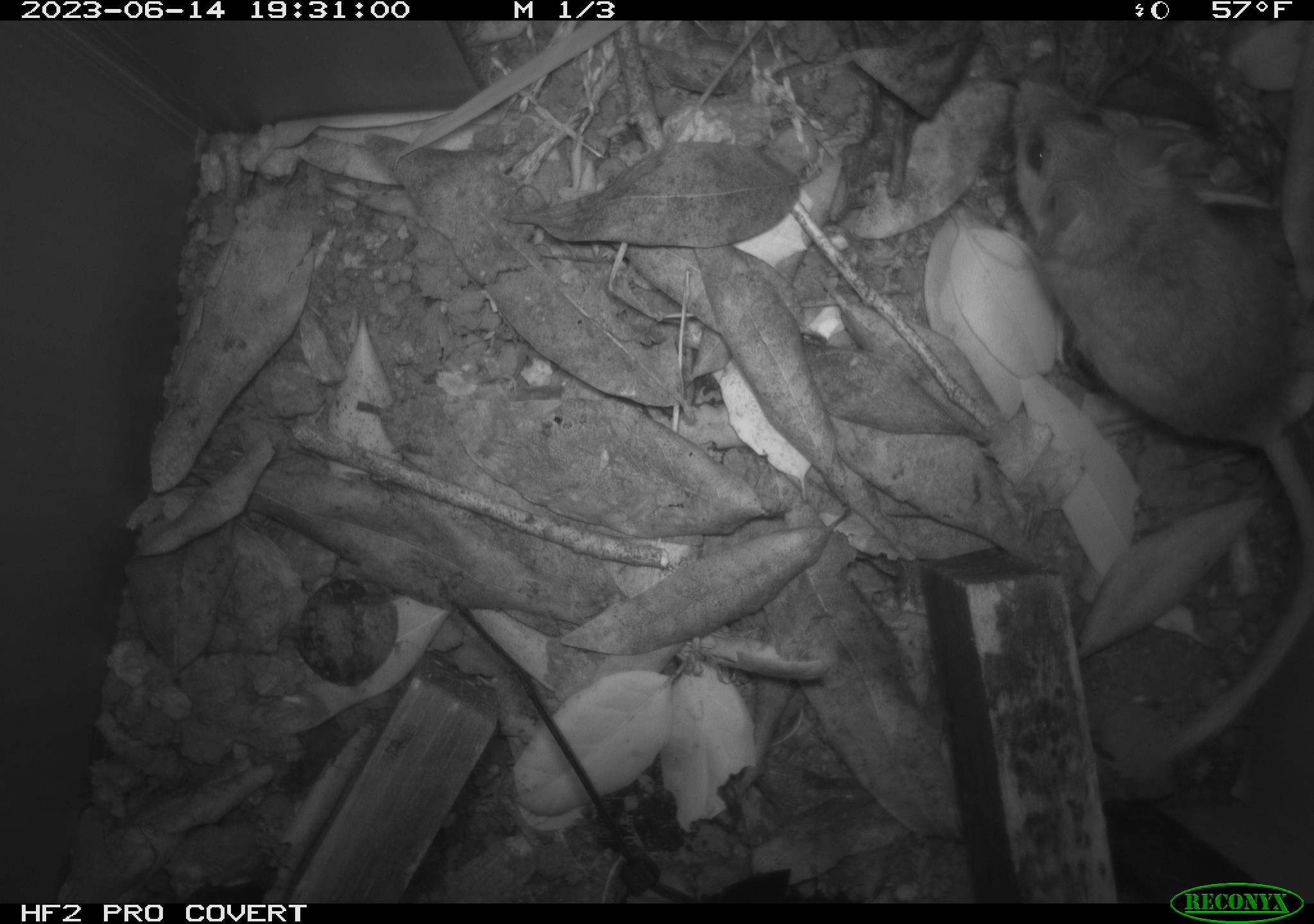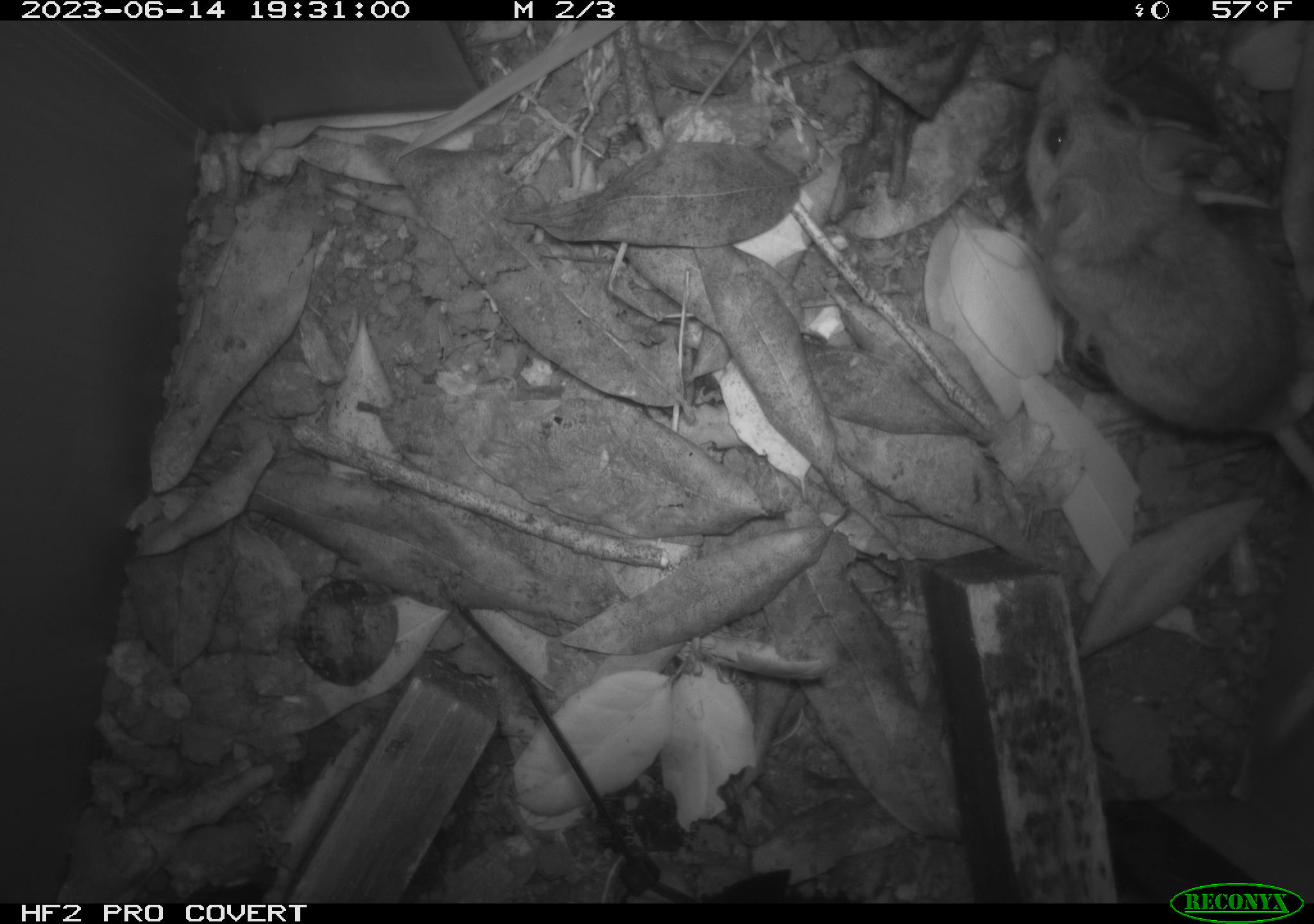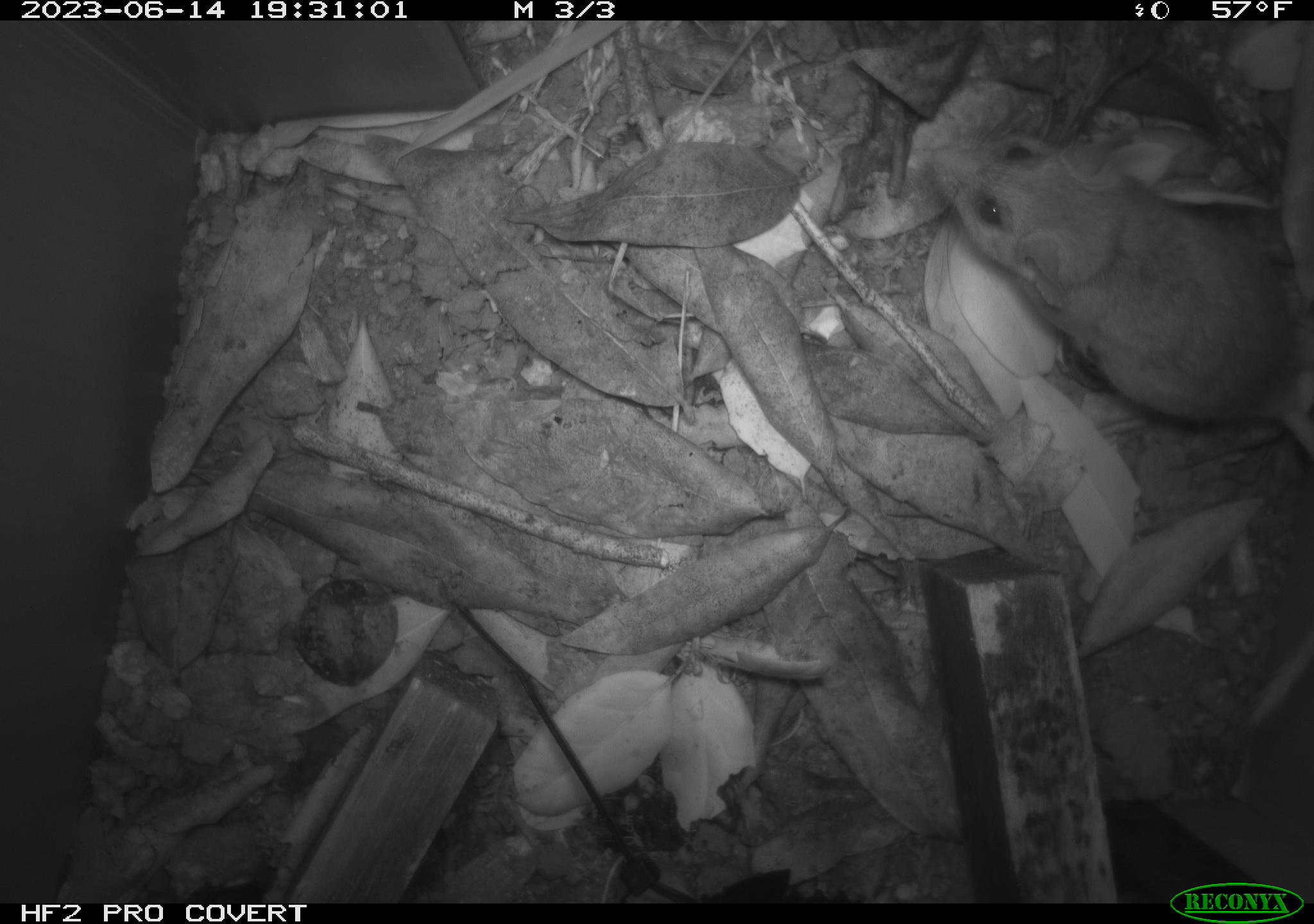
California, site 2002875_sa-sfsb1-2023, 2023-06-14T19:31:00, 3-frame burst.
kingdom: Animalia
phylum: Chordata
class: Mammalia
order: Rodentia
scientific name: Rodentia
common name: mouse species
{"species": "mouse species (Rodentia)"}